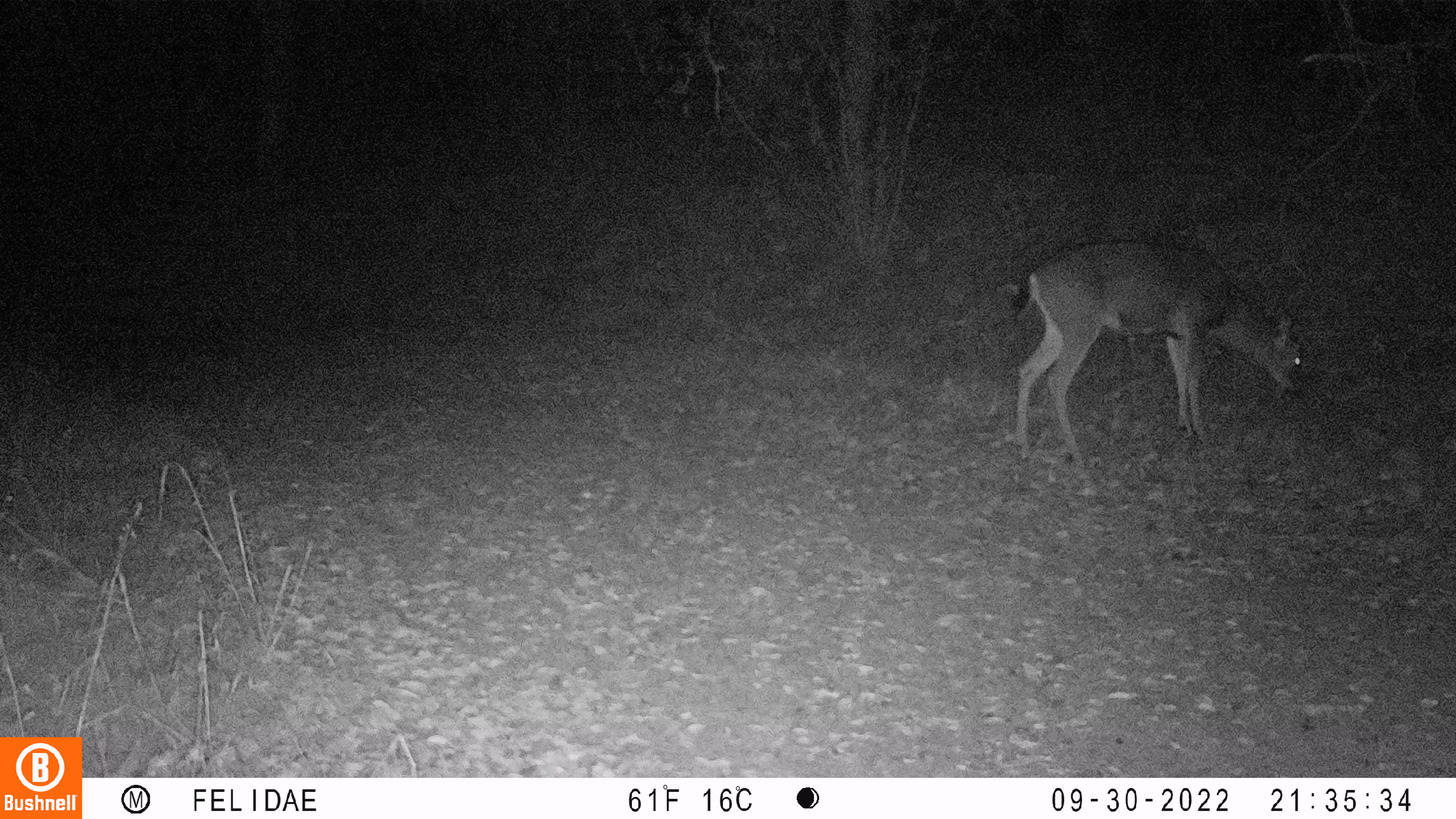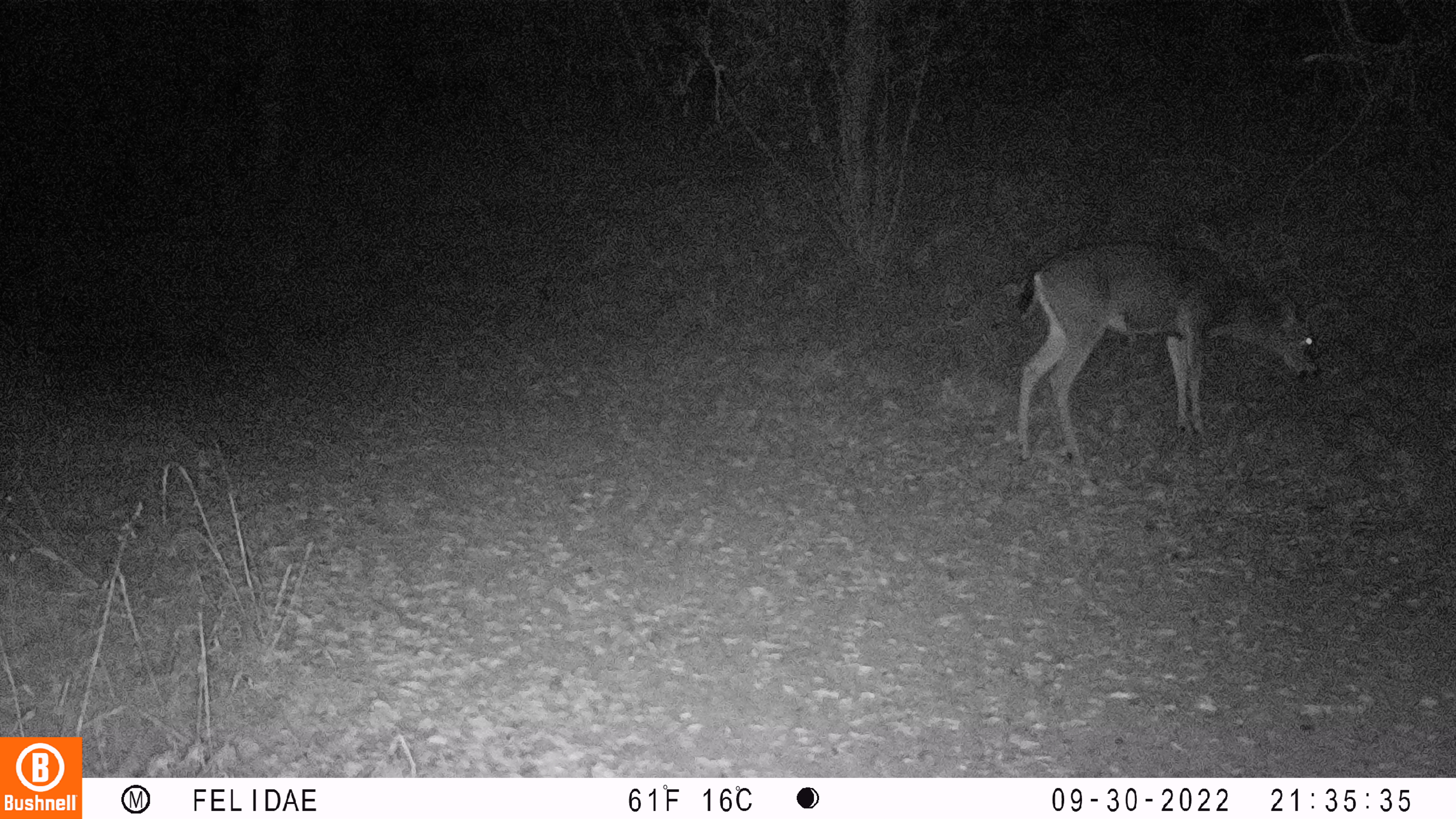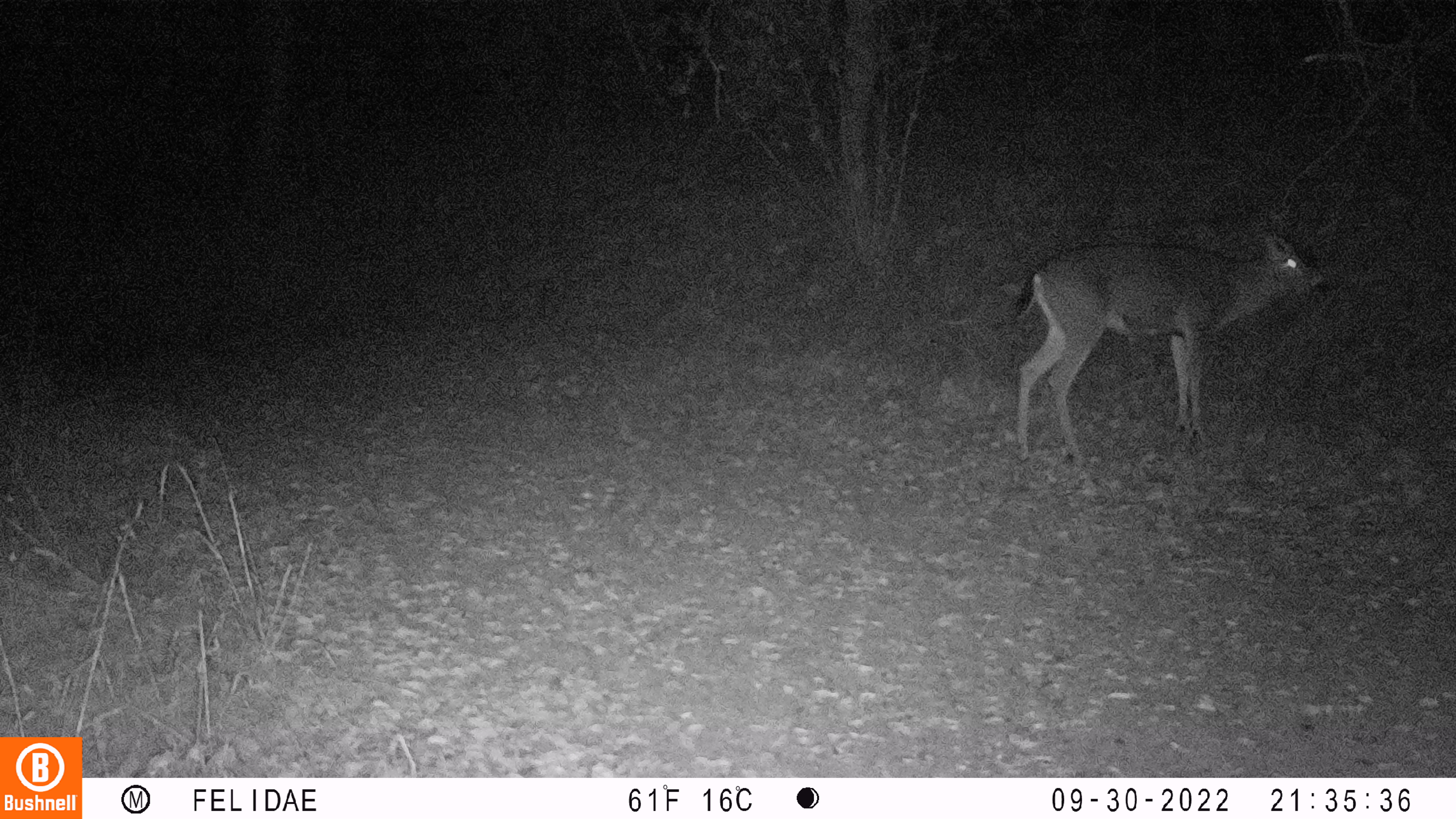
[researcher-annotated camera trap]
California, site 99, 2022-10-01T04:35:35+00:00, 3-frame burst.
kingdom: Animalia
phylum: Chordata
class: Mammalia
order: Artiodactyla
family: Cervidae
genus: Odocoileus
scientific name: Odocoileus hemionus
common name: mule deer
Mule deer (Odocoileus hemionus).